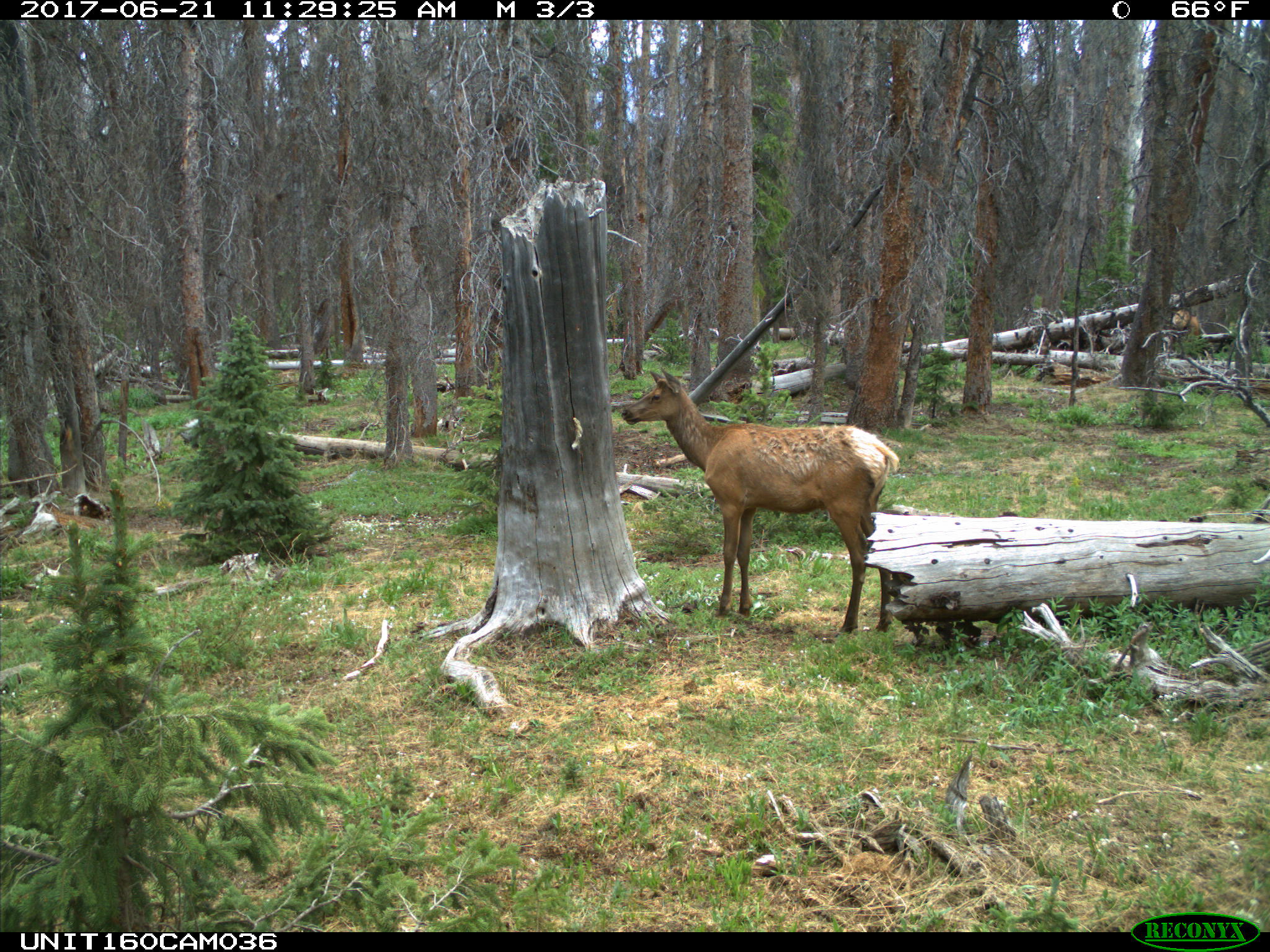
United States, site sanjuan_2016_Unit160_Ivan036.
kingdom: Animalia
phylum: Chordata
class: Mammalia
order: Artiodactyla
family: Cervidae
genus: Cervus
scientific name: Cervus elaphus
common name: red deer